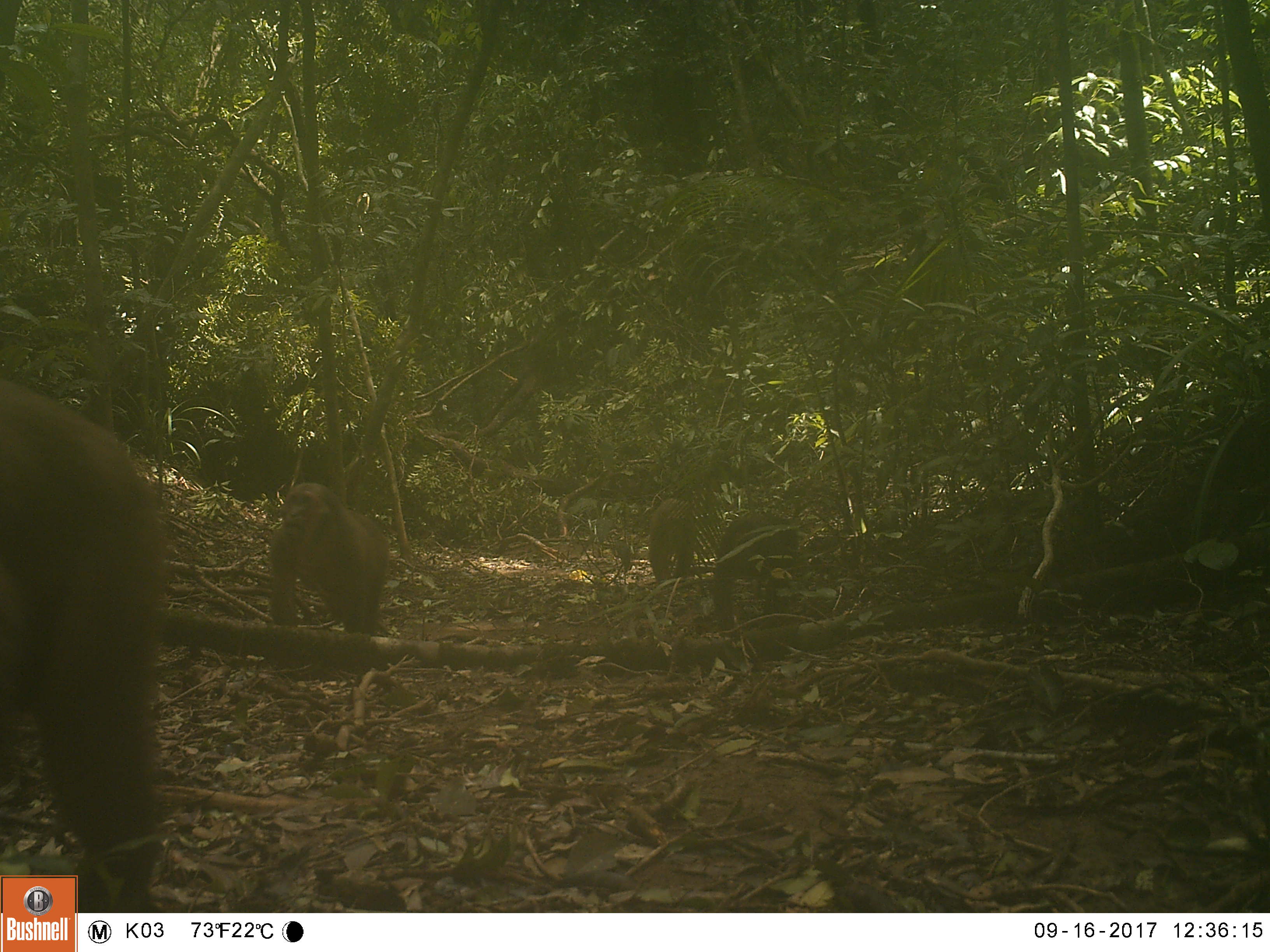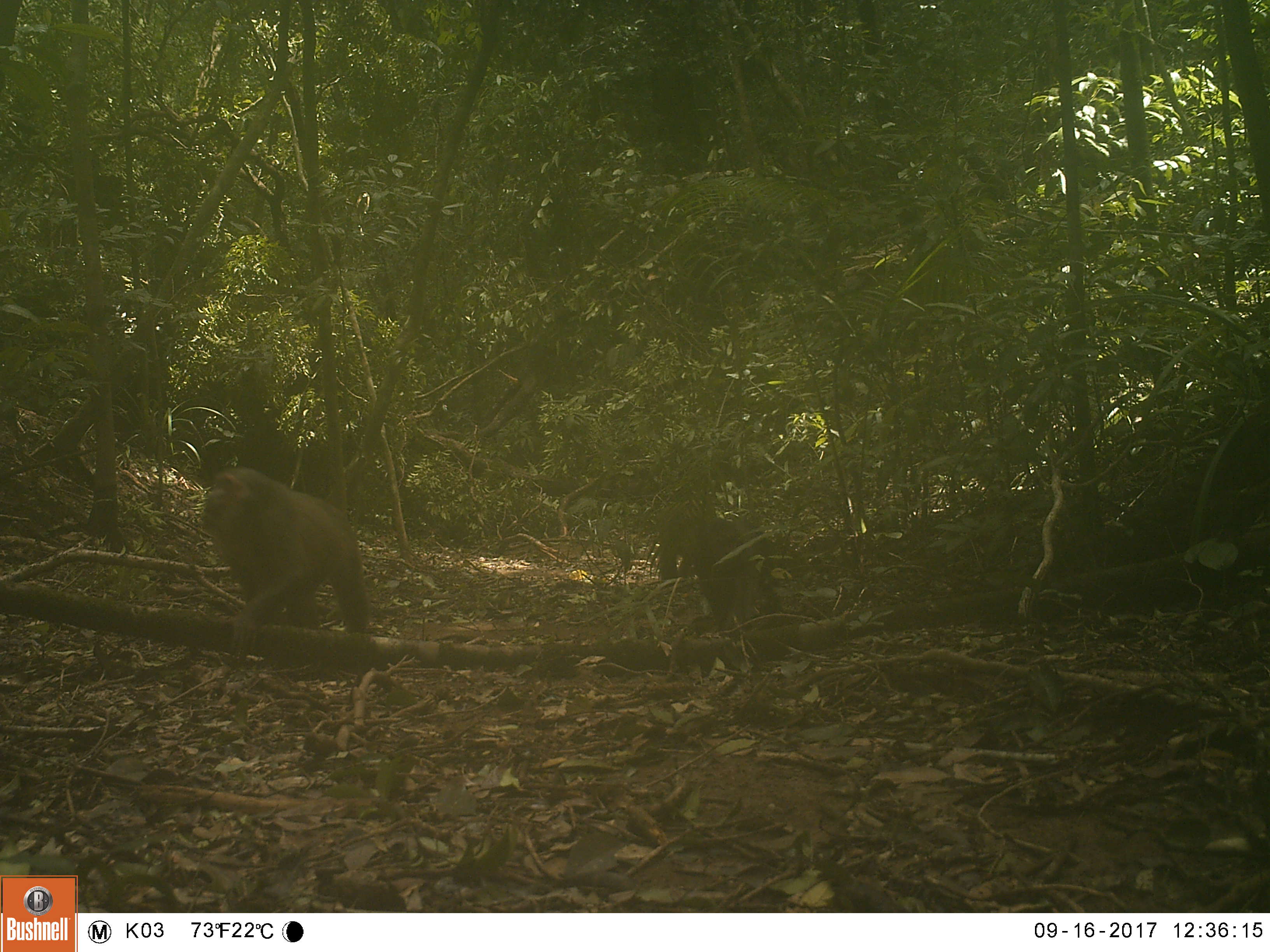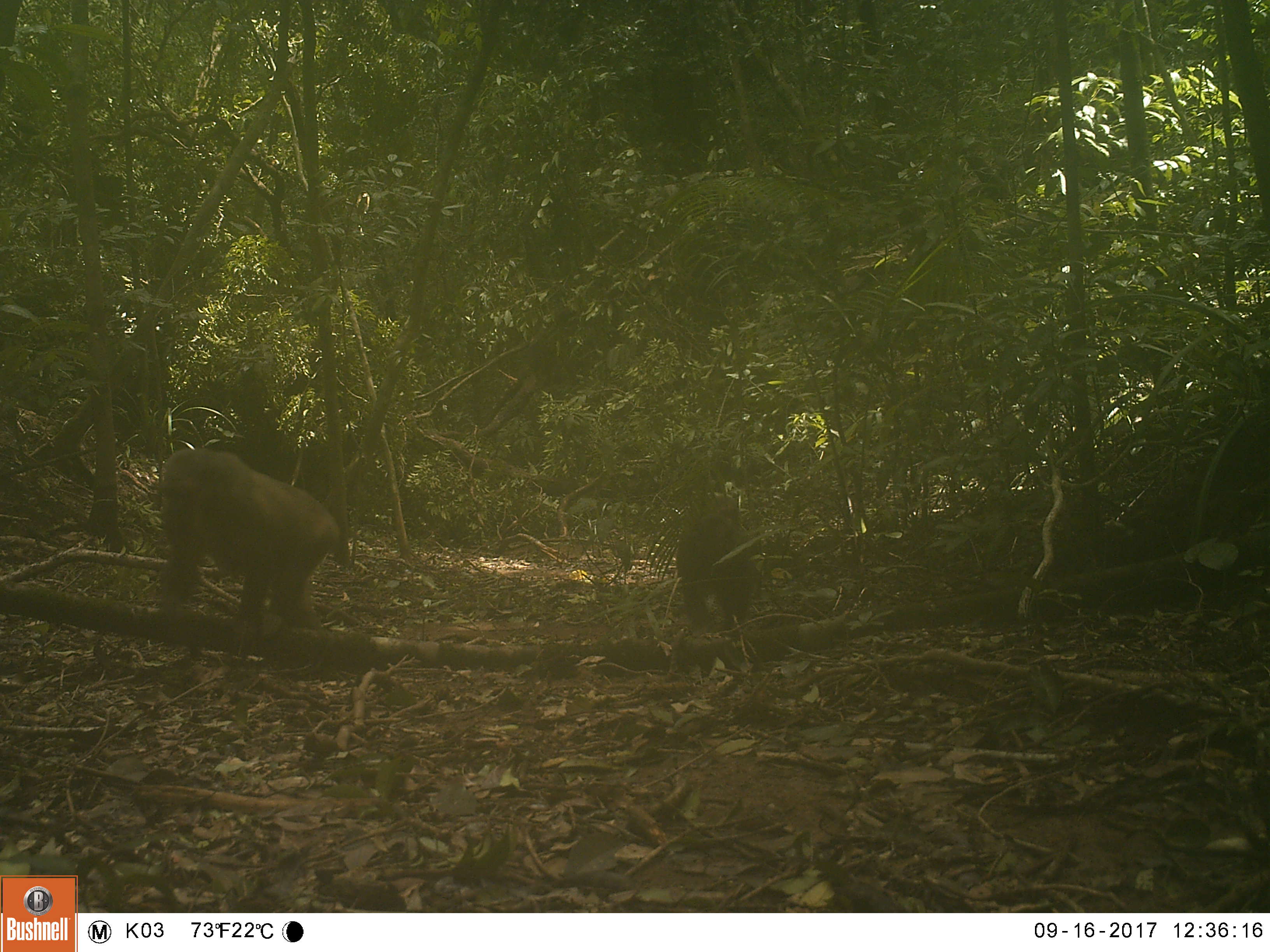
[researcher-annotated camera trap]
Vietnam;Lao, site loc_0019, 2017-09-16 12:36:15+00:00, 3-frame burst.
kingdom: Animalia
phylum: Chordata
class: Mammalia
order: Primates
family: Cercopithecidae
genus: Macaca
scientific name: Macaca arctoides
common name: stump-tailed macaque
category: stump tailed macaque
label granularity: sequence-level